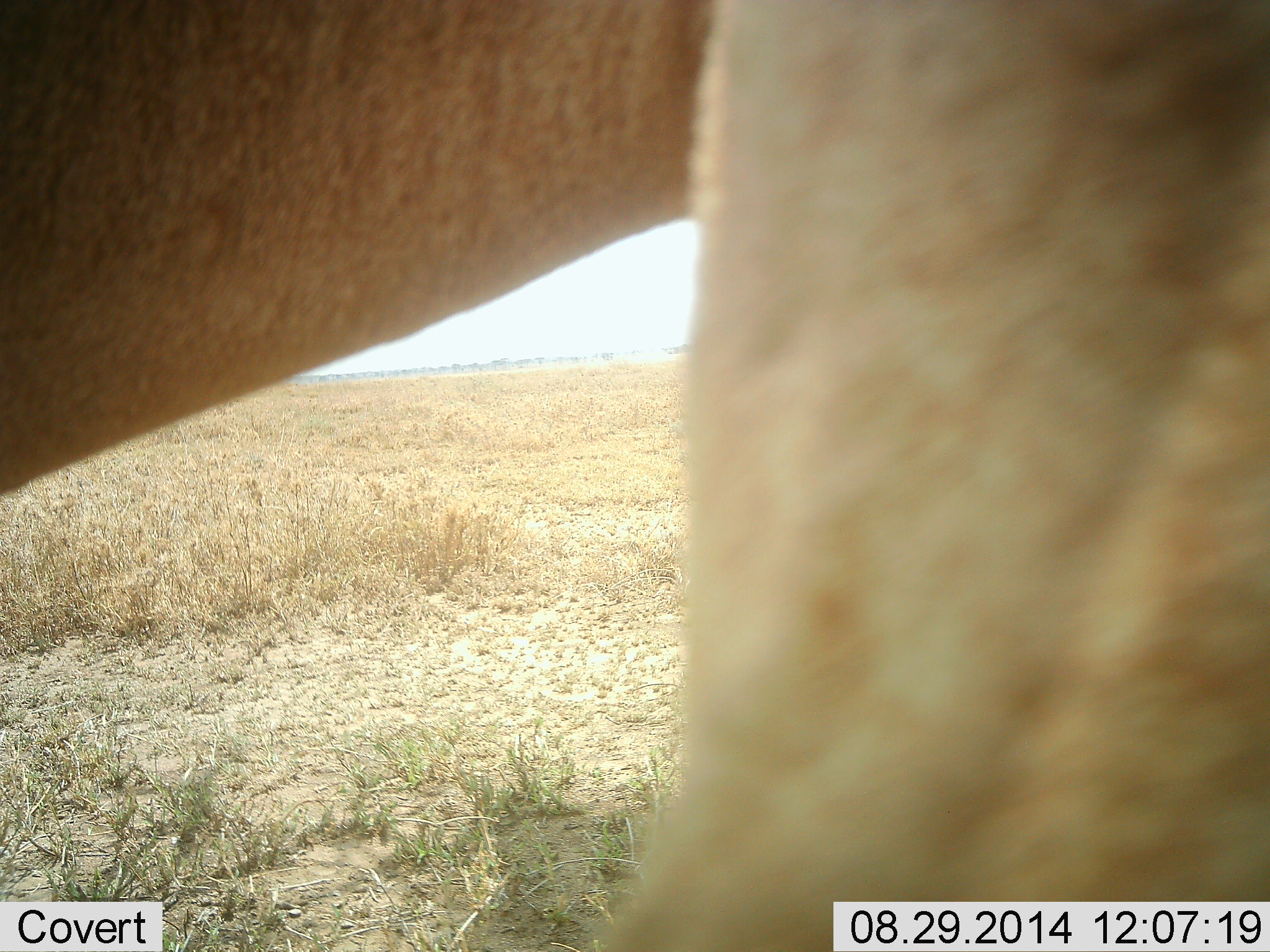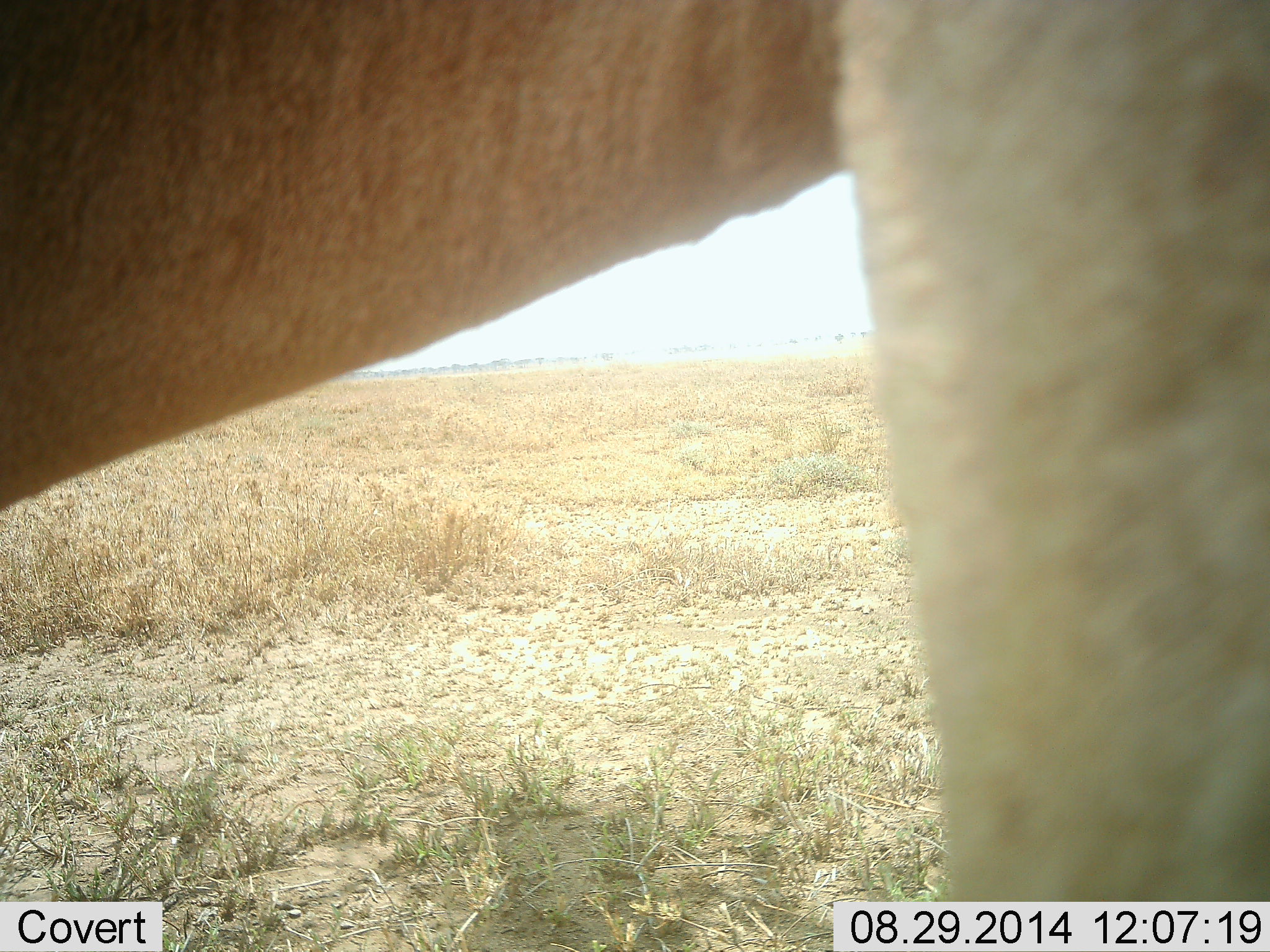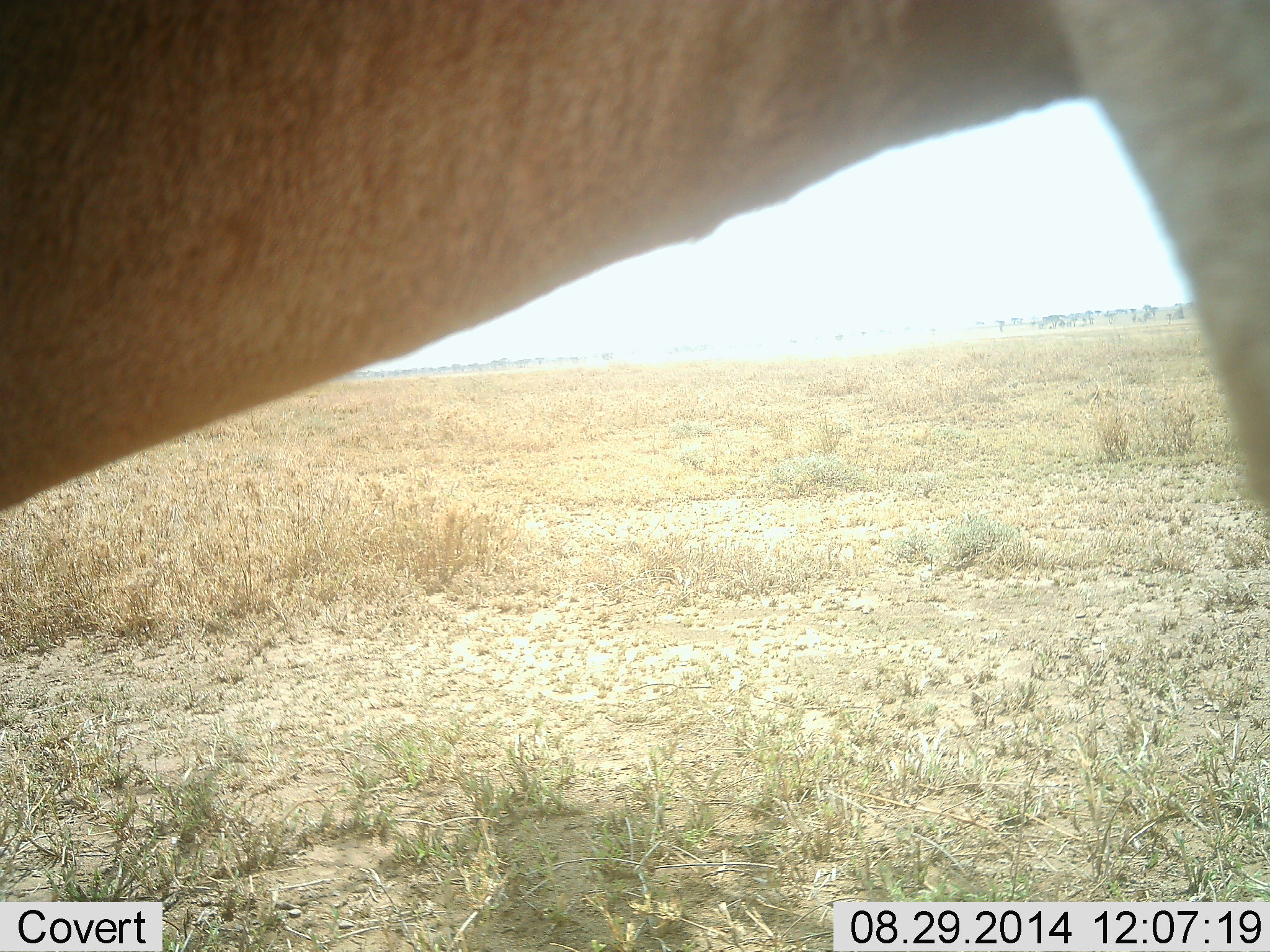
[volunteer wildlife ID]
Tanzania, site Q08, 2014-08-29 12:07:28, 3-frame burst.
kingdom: Animalia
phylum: Chordata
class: Mammalia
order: Artiodactyla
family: Bovidae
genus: Alcelaphus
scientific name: Alcelaphus buselaphus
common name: hartebeest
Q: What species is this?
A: Hartebeest (Alcelaphus buselaphus).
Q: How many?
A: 1.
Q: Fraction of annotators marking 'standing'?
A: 100%.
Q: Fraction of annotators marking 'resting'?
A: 0%.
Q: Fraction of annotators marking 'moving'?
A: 0%.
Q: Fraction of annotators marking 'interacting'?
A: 0%.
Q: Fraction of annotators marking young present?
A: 0%.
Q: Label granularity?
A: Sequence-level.